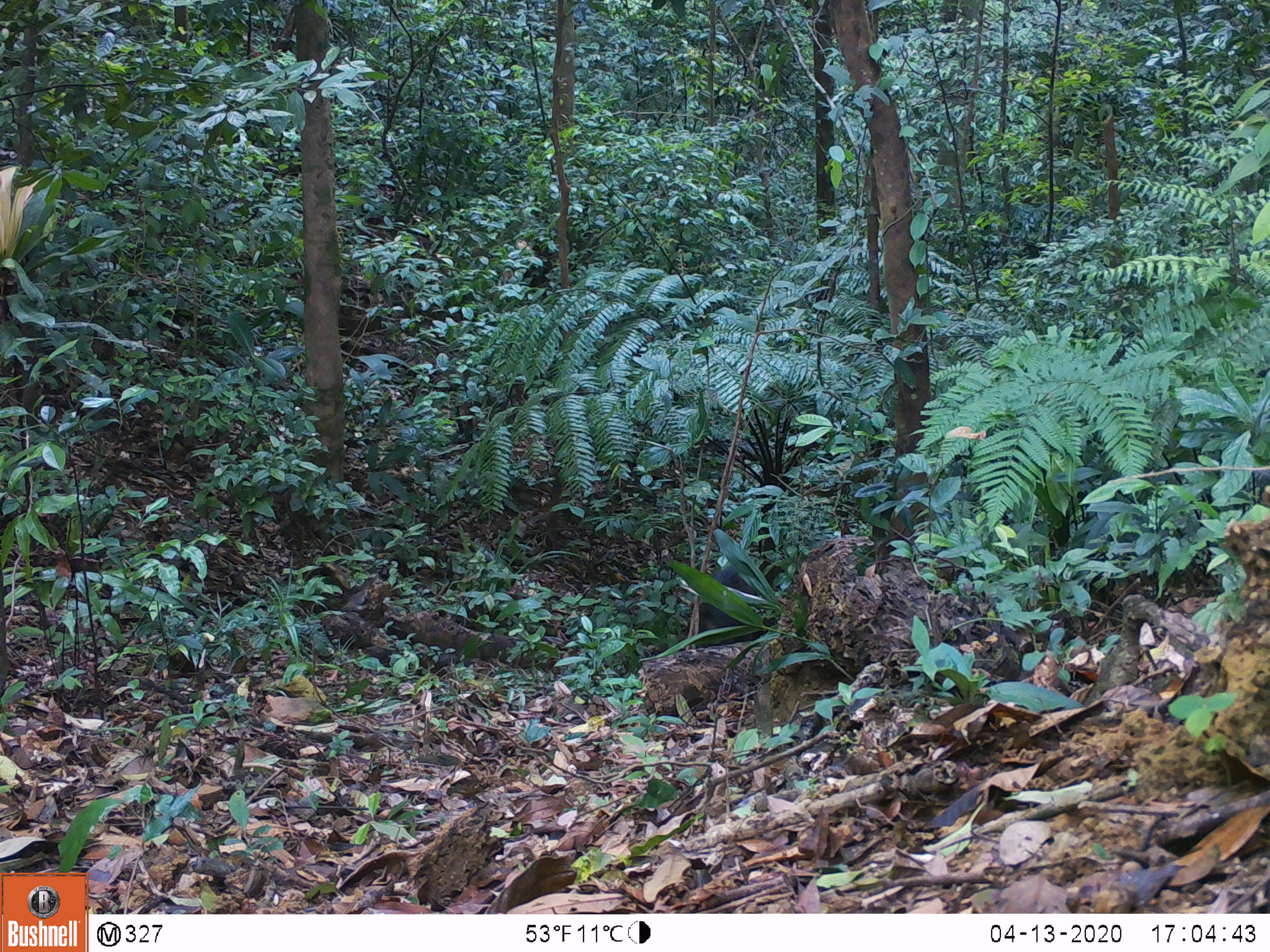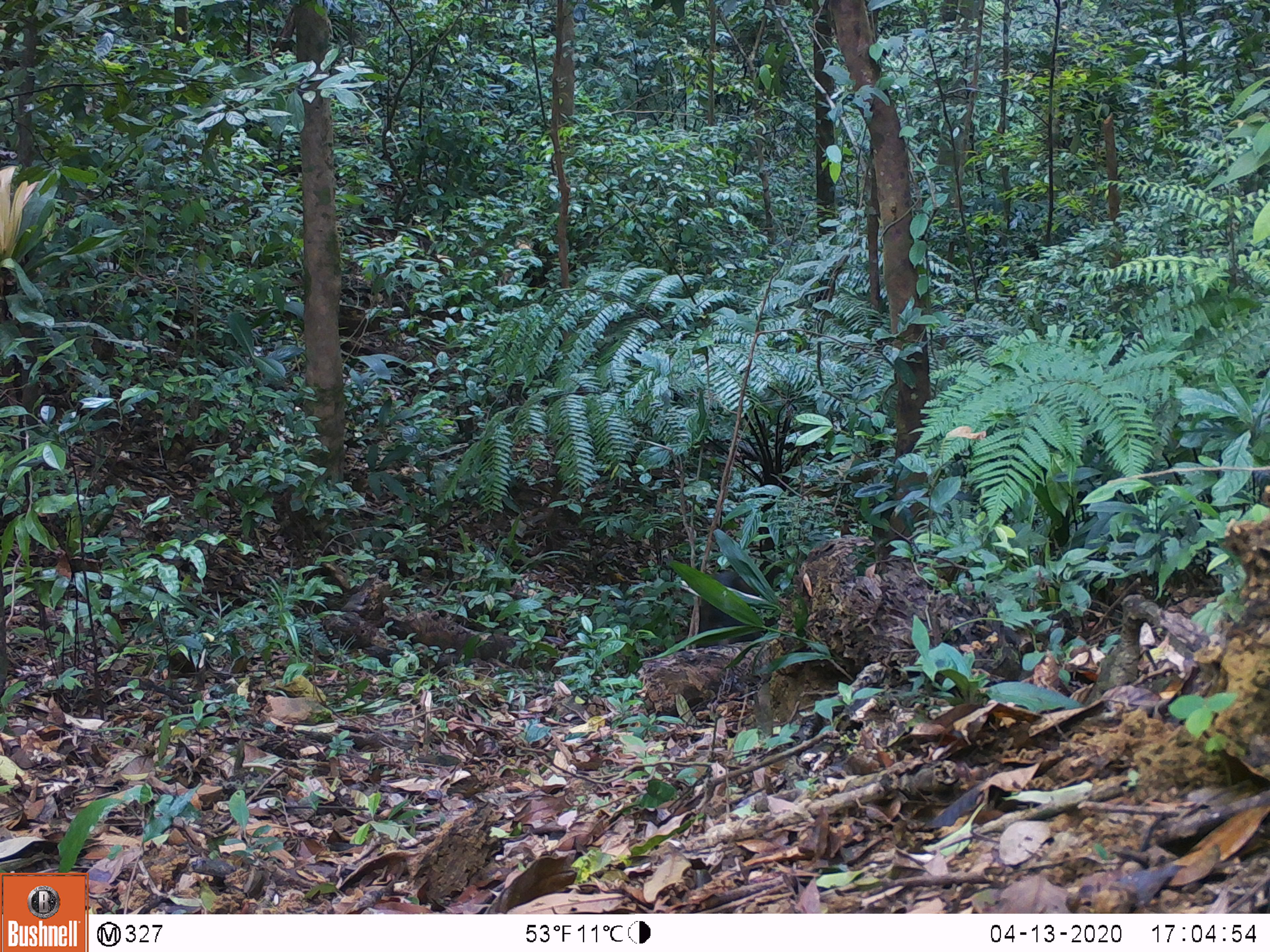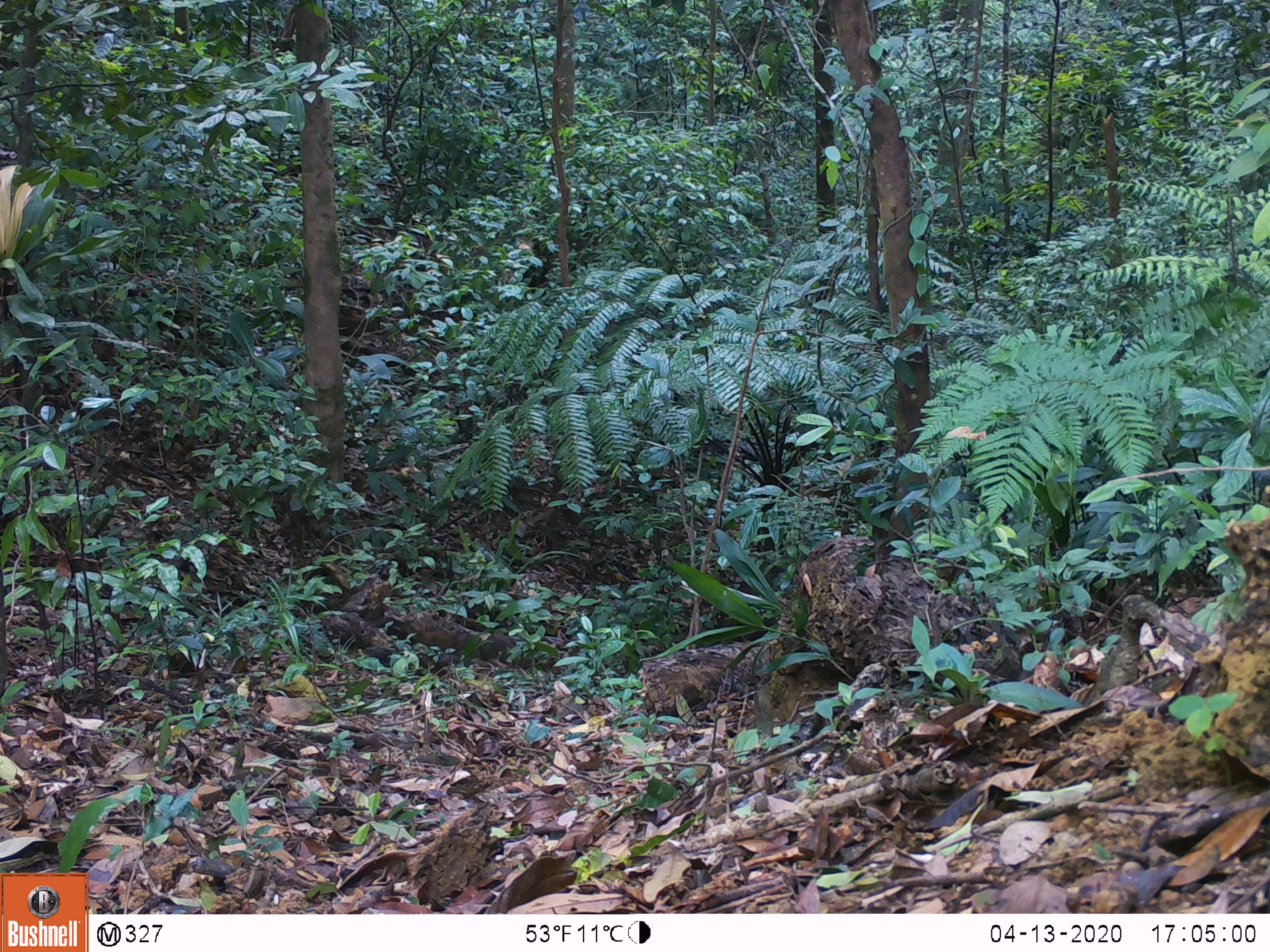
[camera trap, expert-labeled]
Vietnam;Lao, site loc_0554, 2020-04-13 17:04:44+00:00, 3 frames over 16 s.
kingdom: Animalia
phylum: Chordata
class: Mammalia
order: Artiodactyla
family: Suidae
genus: Sus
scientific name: Sus scrofa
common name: eurasian wild pig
Eurasian wild pig (Sus scrofa). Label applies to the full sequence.